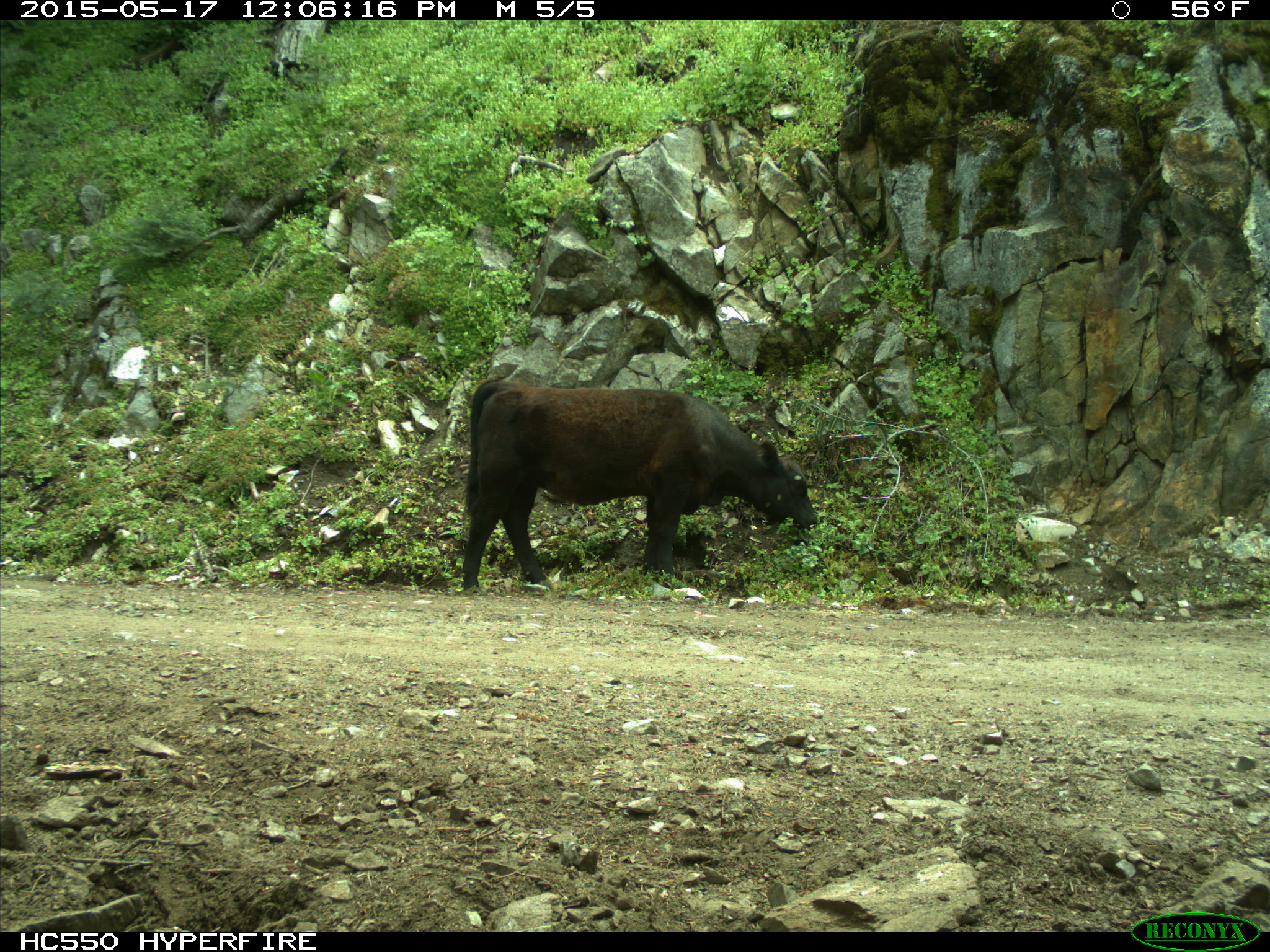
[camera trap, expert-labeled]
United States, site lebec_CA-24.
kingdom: Animalia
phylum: Chordata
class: Mammalia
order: Artiodactyla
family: Bovidae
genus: Bos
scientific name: Bos taurus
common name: domestic cow